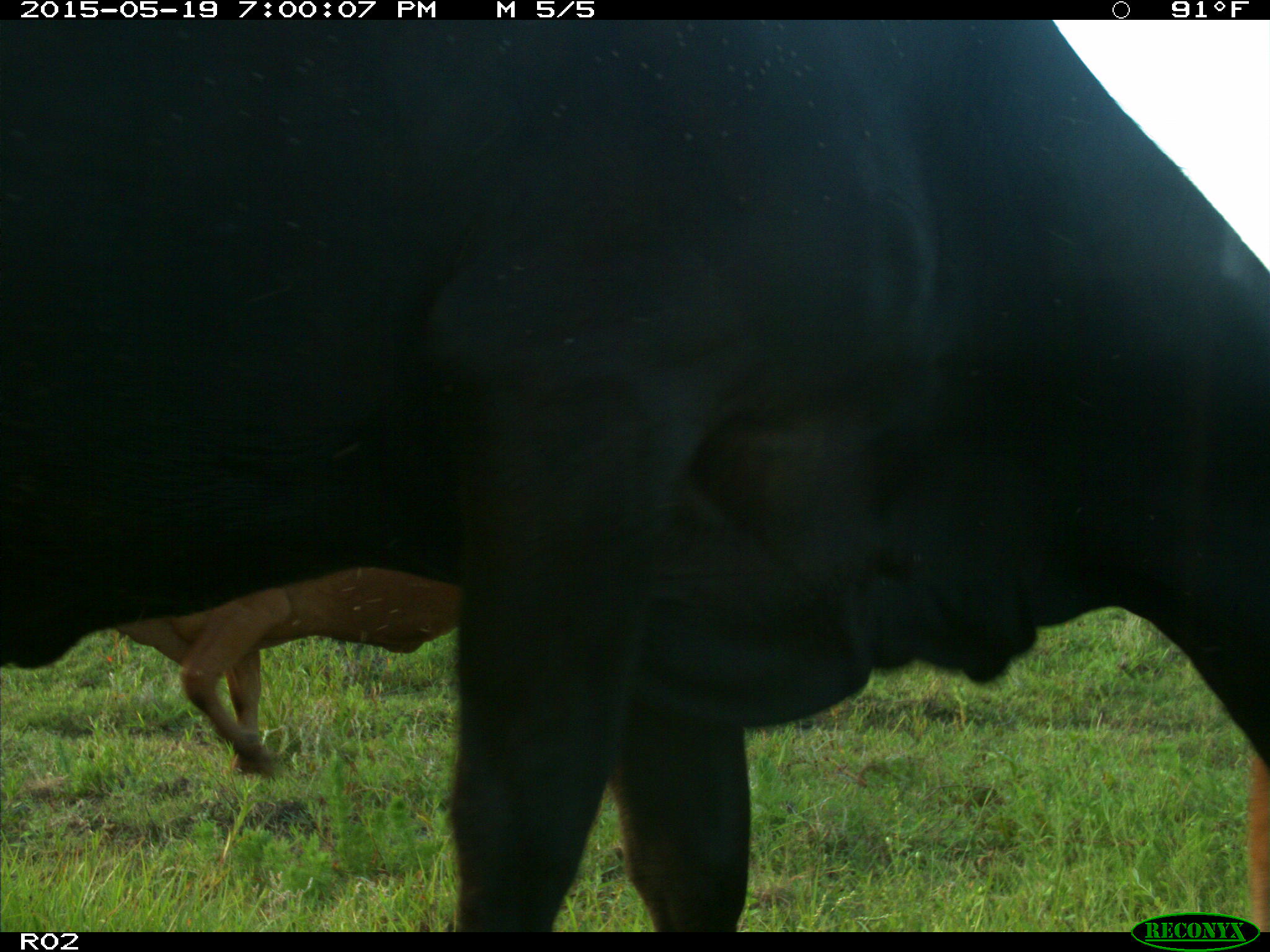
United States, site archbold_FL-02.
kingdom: Animalia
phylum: Chordata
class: Mammalia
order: Artiodactyla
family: Bovidae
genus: Bos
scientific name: Bos taurus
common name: domestic cow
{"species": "Bos taurus (domestic cow)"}